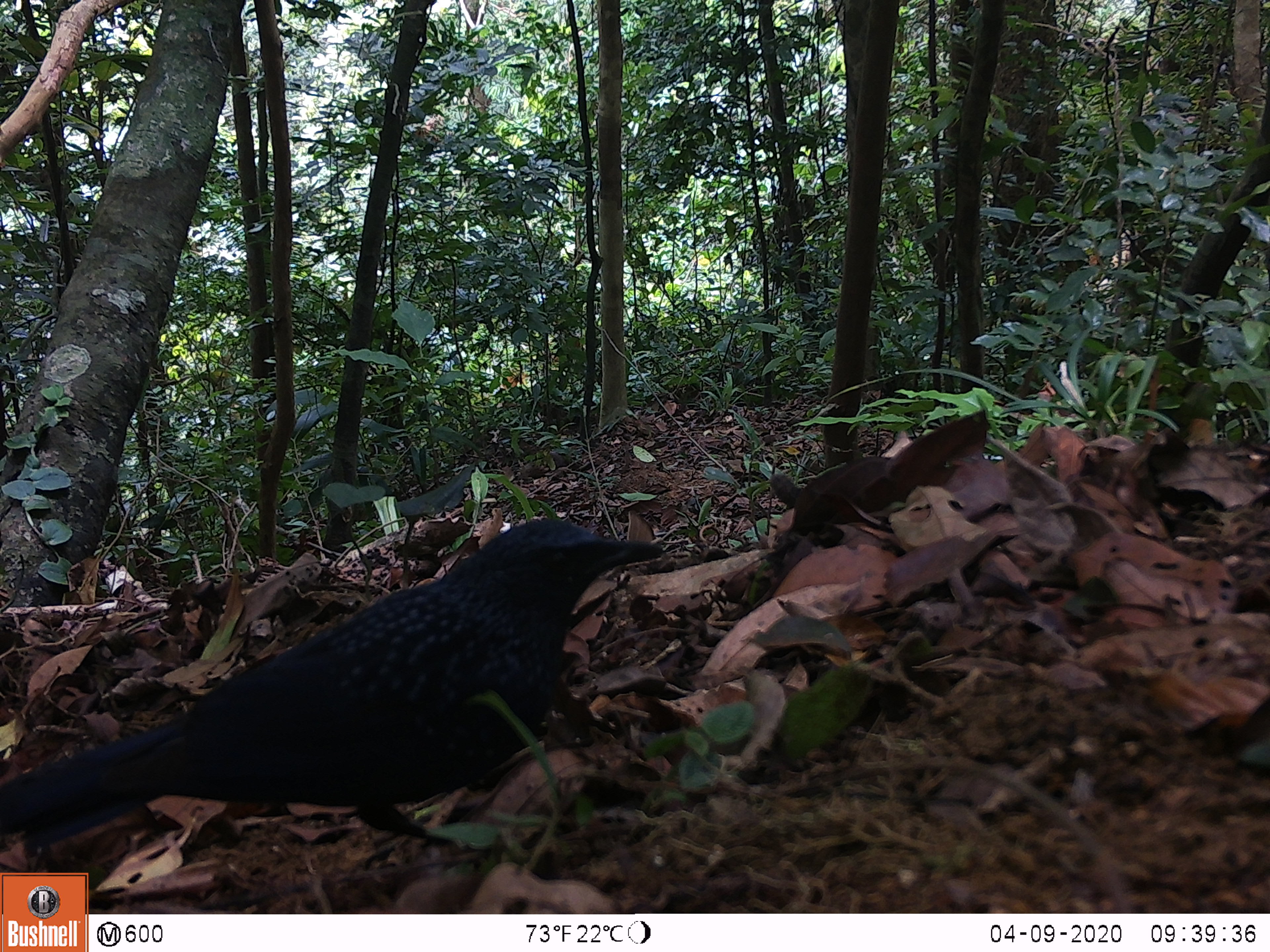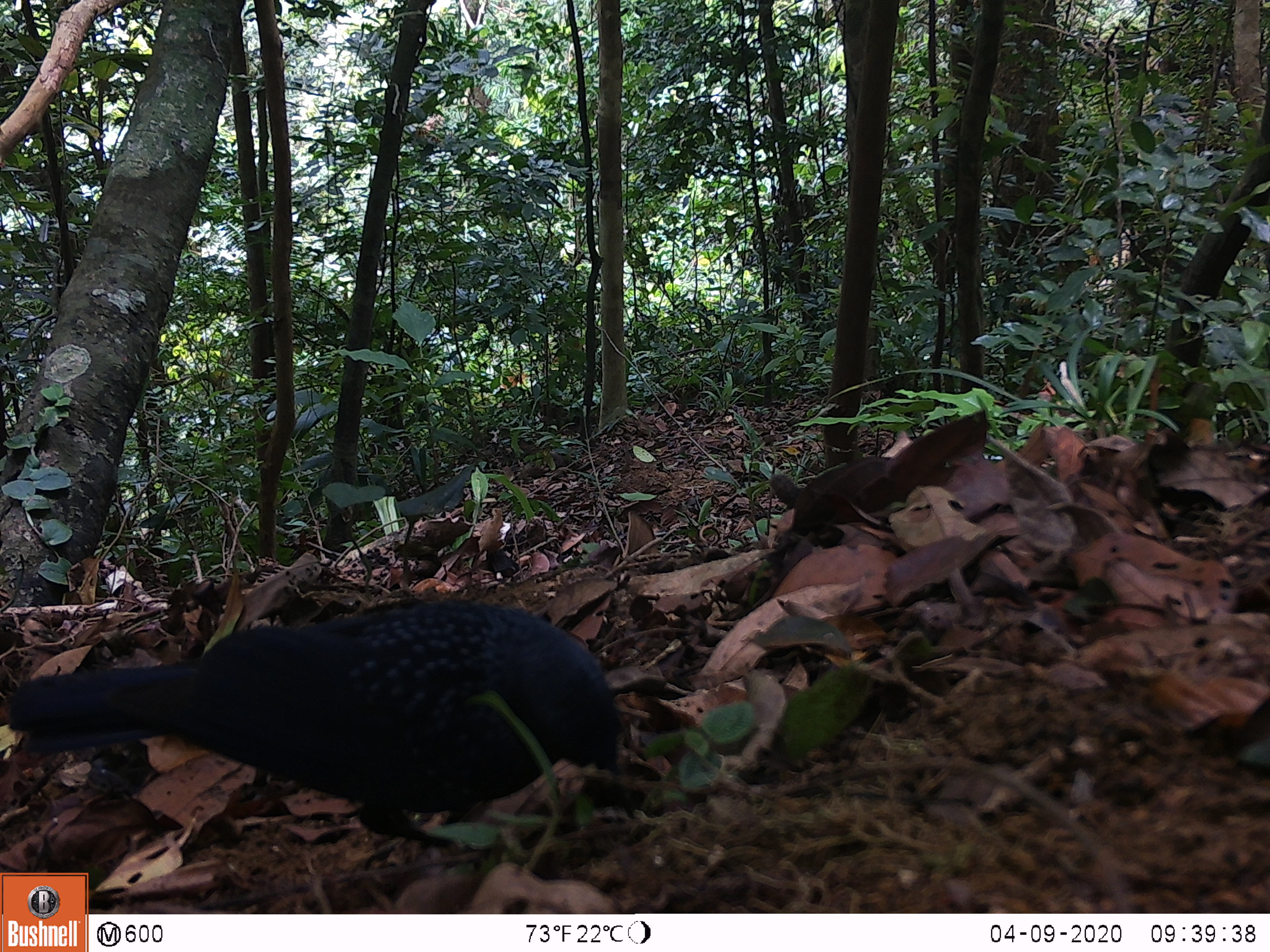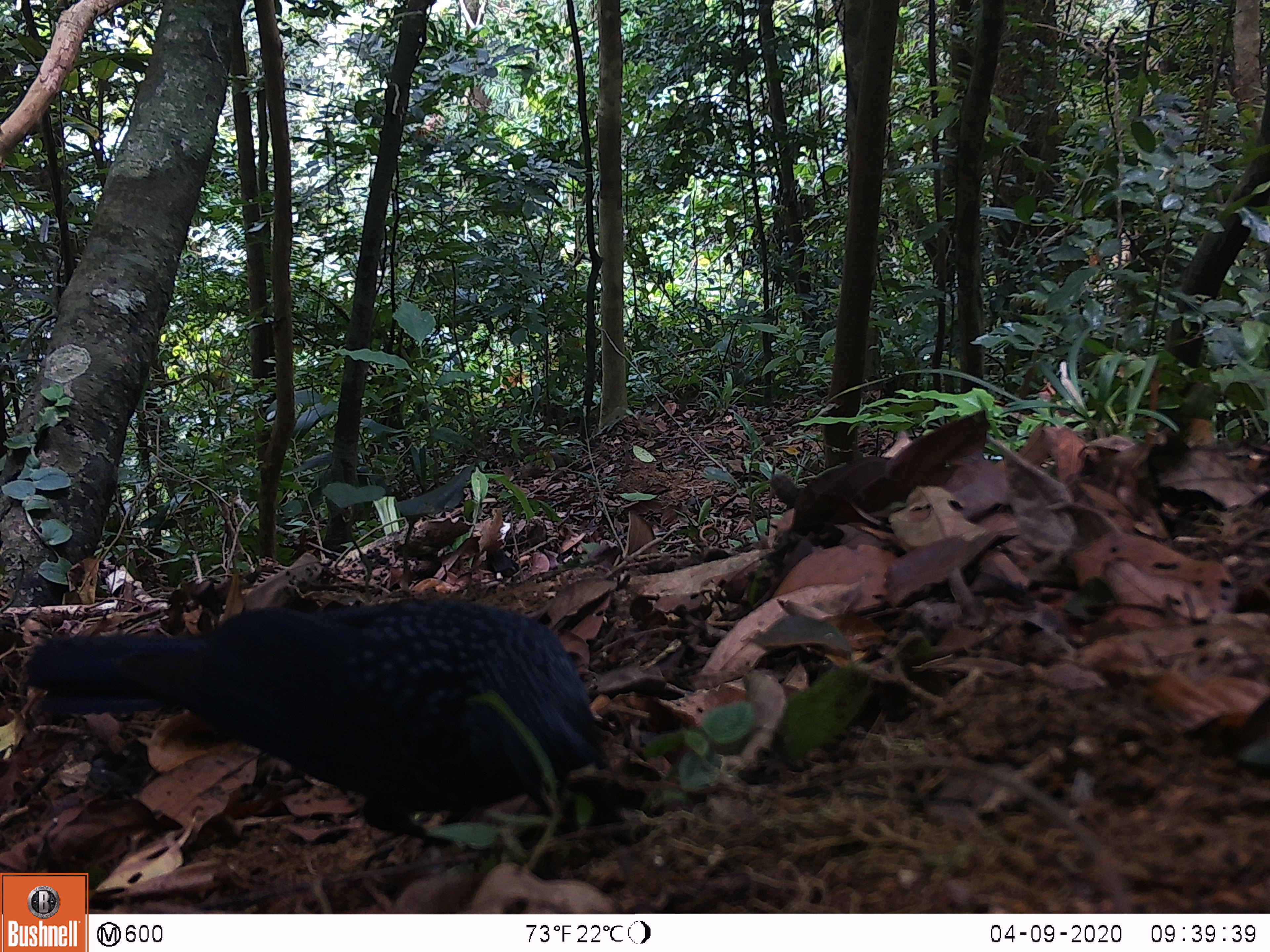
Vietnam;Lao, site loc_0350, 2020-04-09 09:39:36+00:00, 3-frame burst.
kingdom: Animalia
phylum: Chordata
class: Aves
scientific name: Aves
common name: bird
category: unidentified bird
Unidentified bird (bird) (Aves). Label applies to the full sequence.